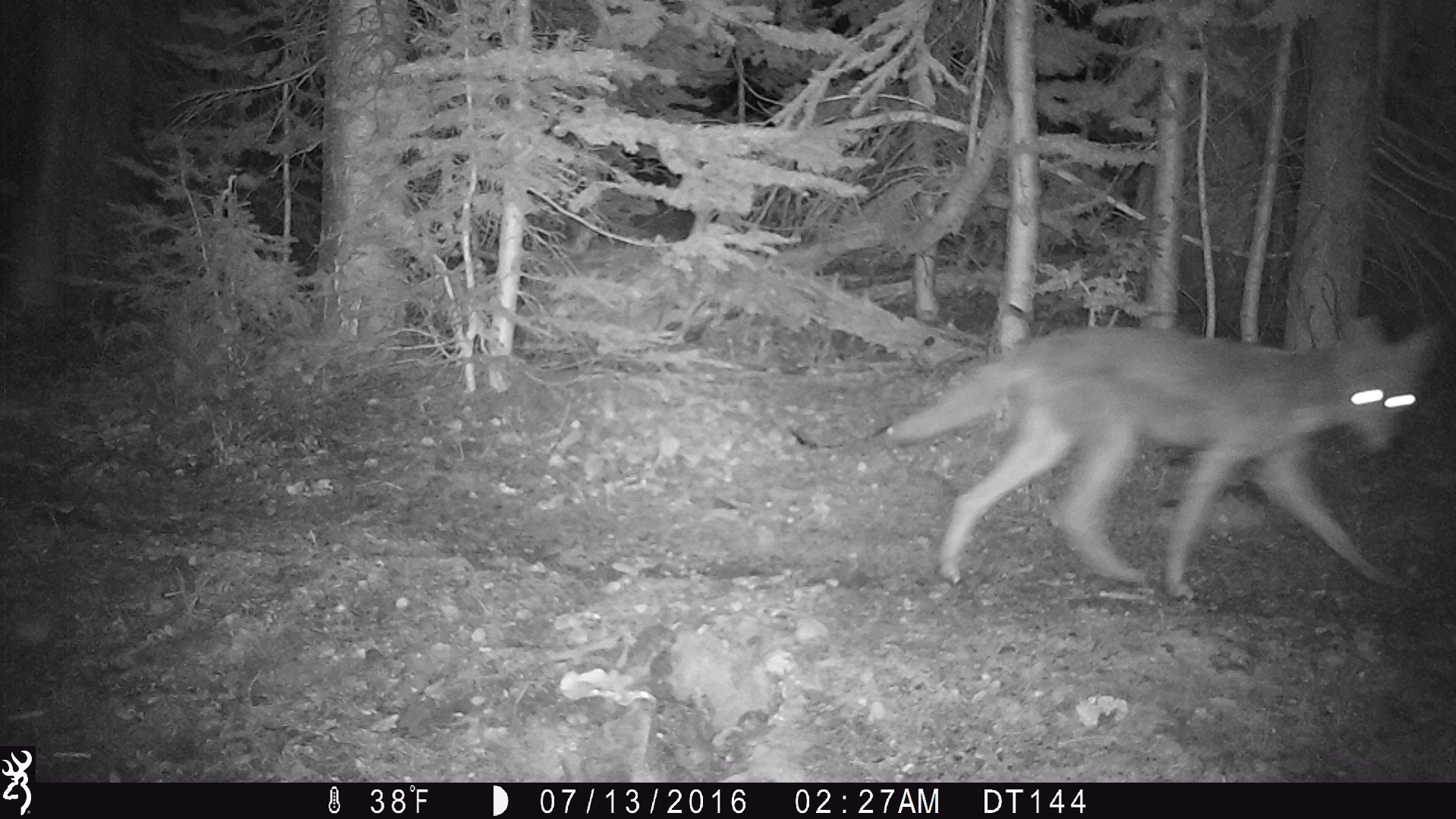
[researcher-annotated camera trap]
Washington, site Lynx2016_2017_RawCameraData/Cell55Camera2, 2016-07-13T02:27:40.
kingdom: Animalia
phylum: Chordata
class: Mammalia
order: Carnivora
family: Canidae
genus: Canis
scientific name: Canis latrans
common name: coyote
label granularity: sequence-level